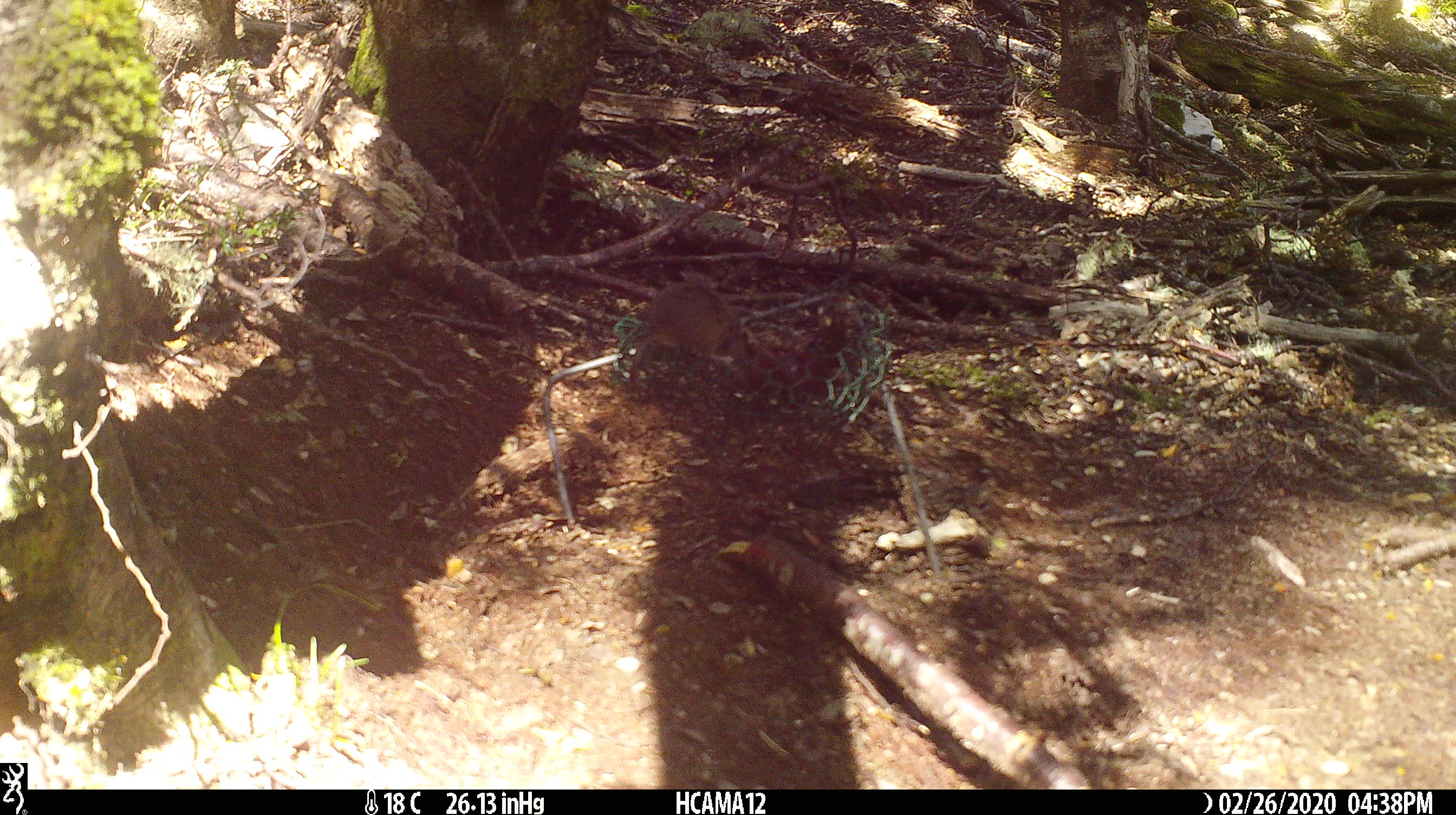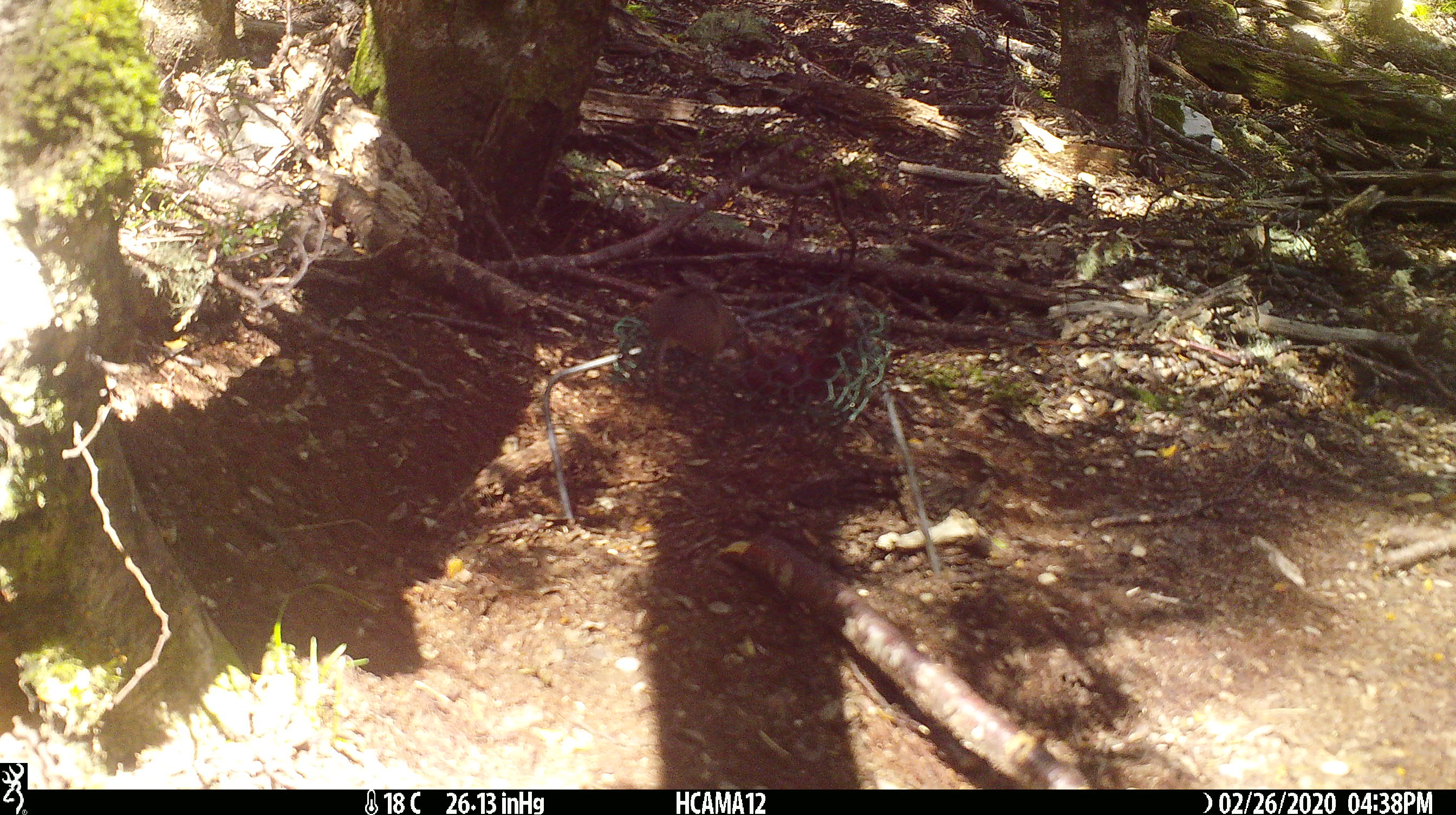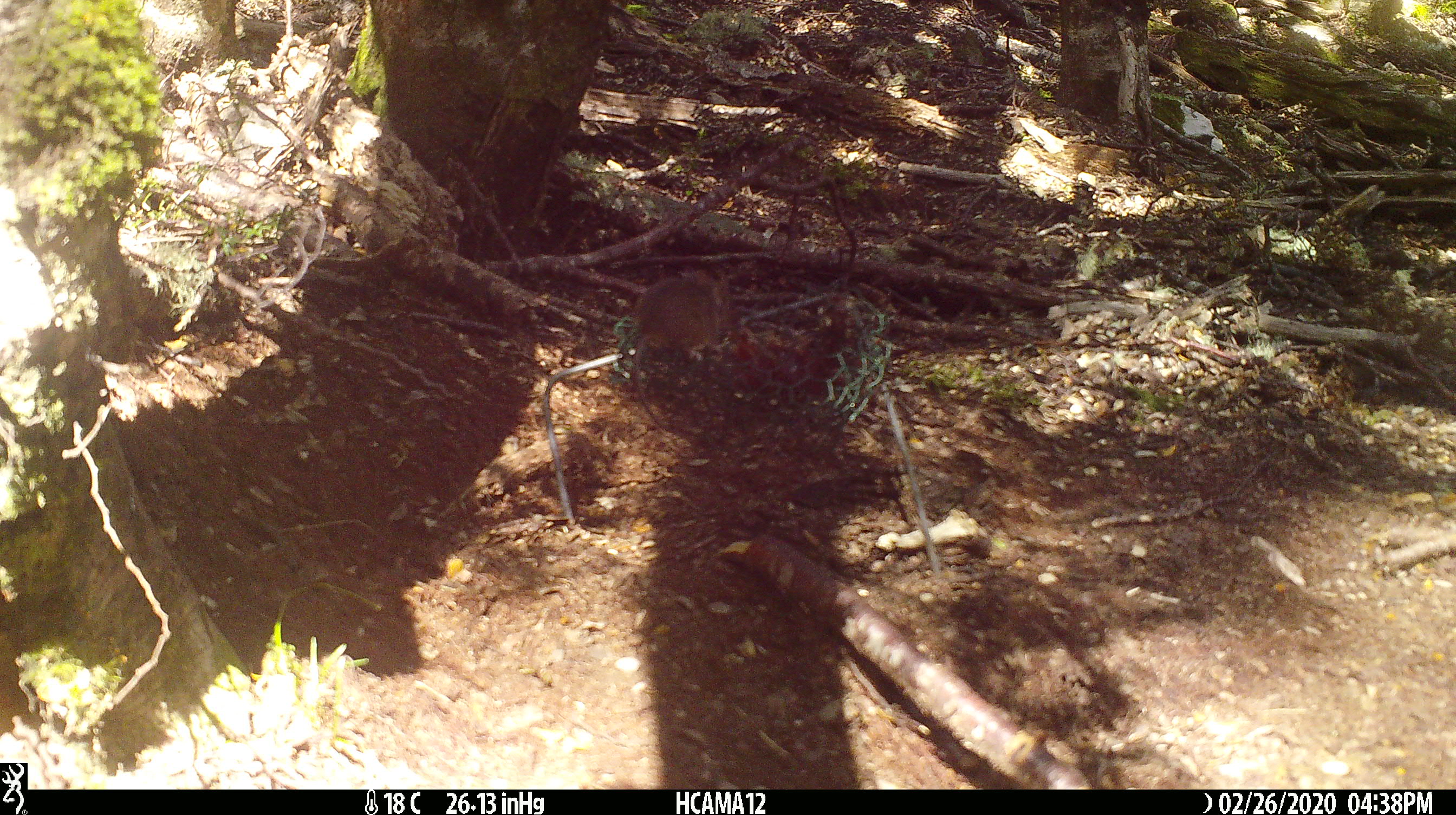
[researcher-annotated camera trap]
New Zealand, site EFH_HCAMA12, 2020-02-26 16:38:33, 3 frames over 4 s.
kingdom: Animalia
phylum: Chordata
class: Mammalia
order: Rodentia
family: Muridae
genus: Mus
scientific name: Mus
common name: mouse